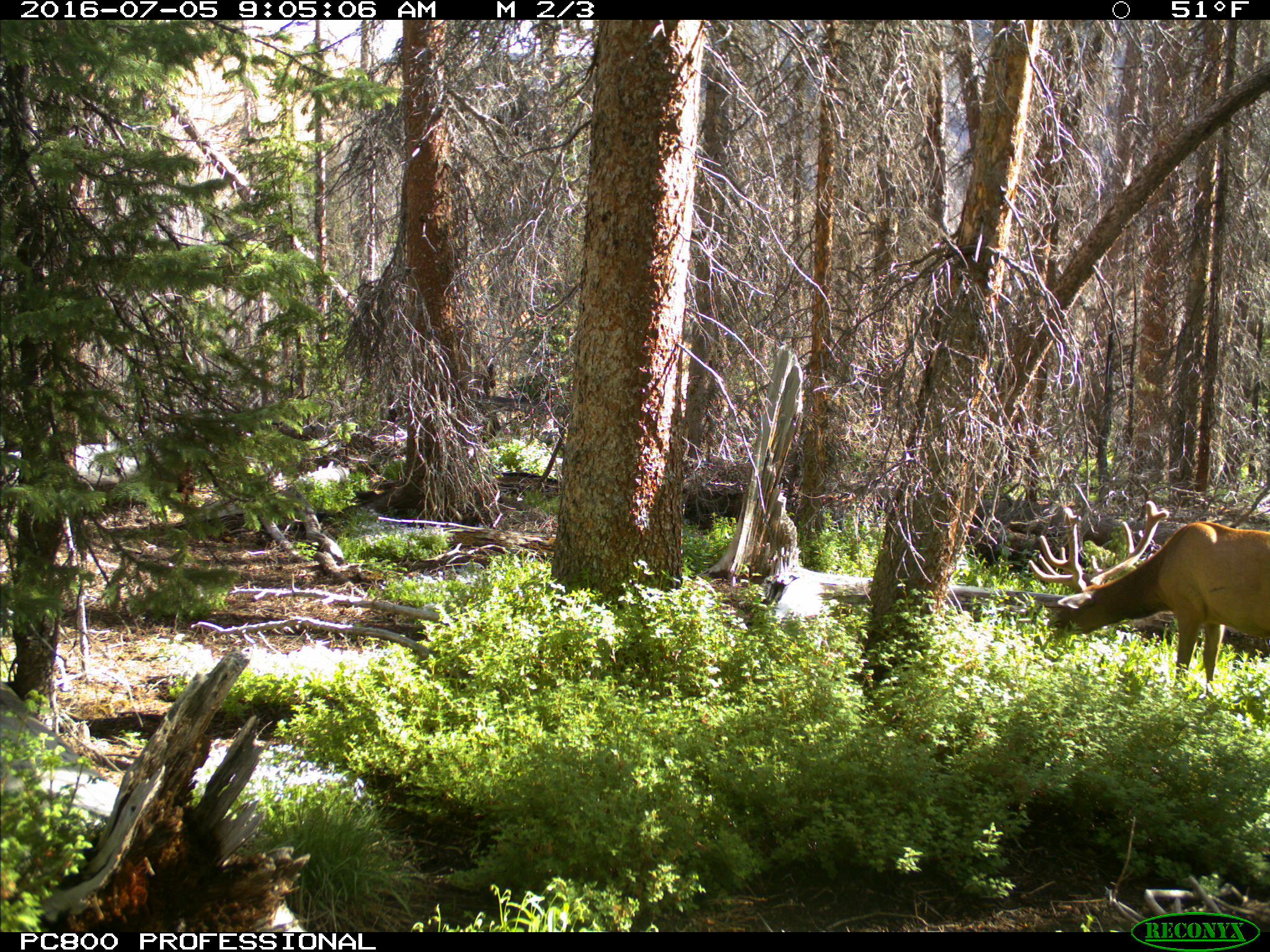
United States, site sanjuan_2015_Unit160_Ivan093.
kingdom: Animalia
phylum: Chordata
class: Mammalia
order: Artiodactyla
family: Cervidae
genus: Cervus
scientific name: Cervus elaphus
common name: red deer